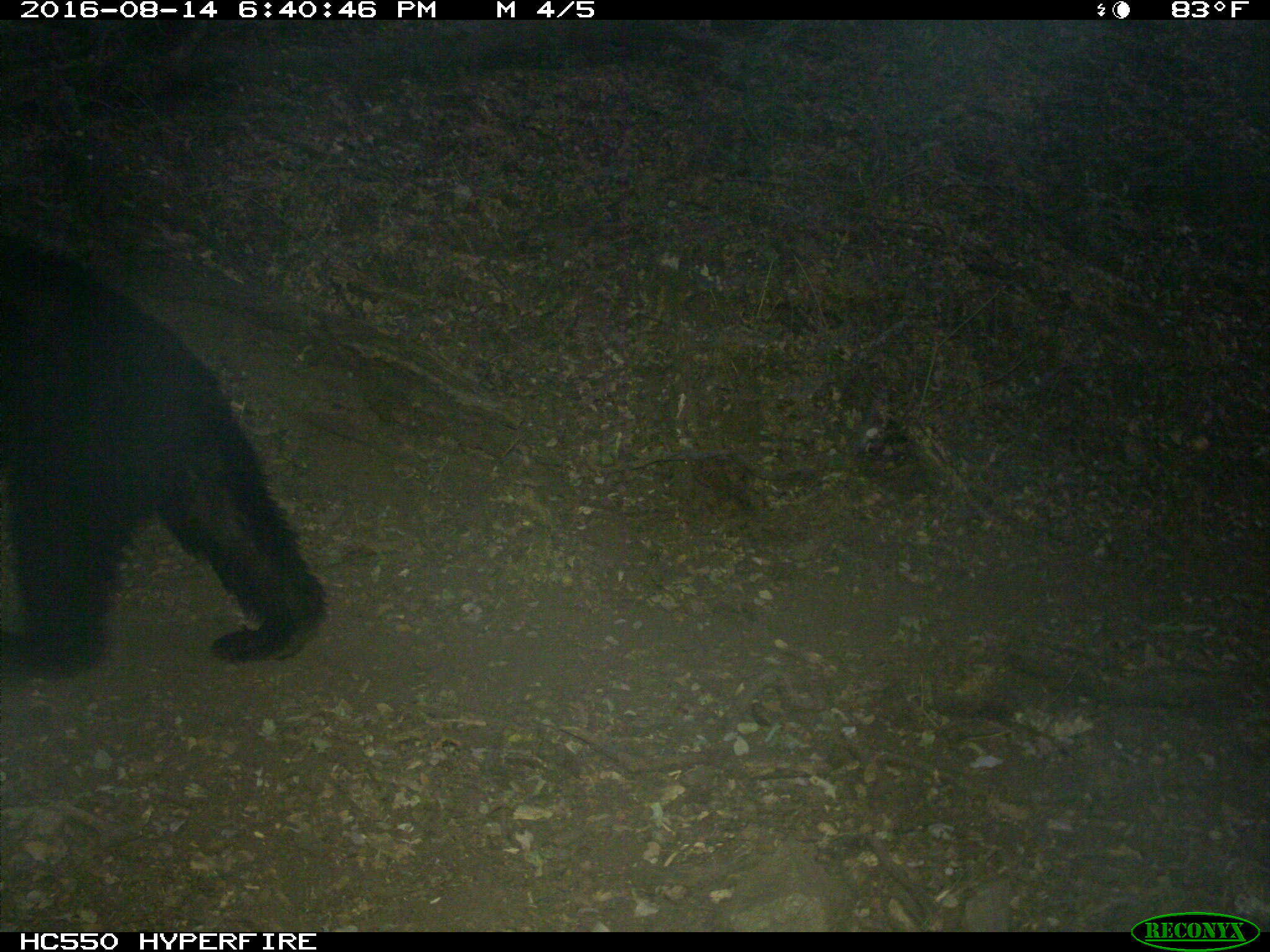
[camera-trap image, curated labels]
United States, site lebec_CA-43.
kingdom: Animalia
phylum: Chordata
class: Mammalia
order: Carnivora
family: Ursidae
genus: Ursus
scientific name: Ursus americanus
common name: american black bear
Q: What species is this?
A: Ursus americanus (american black bear).